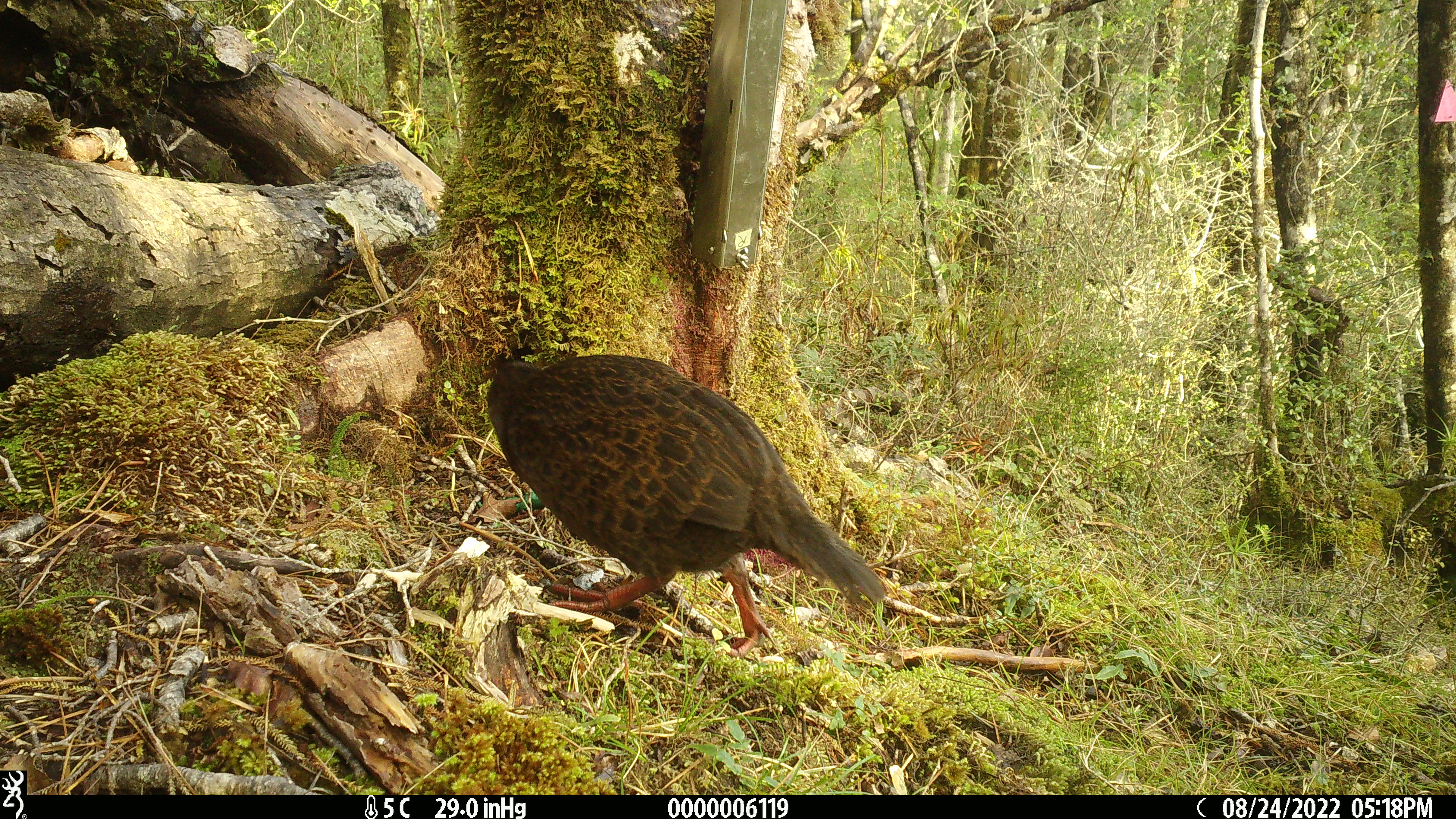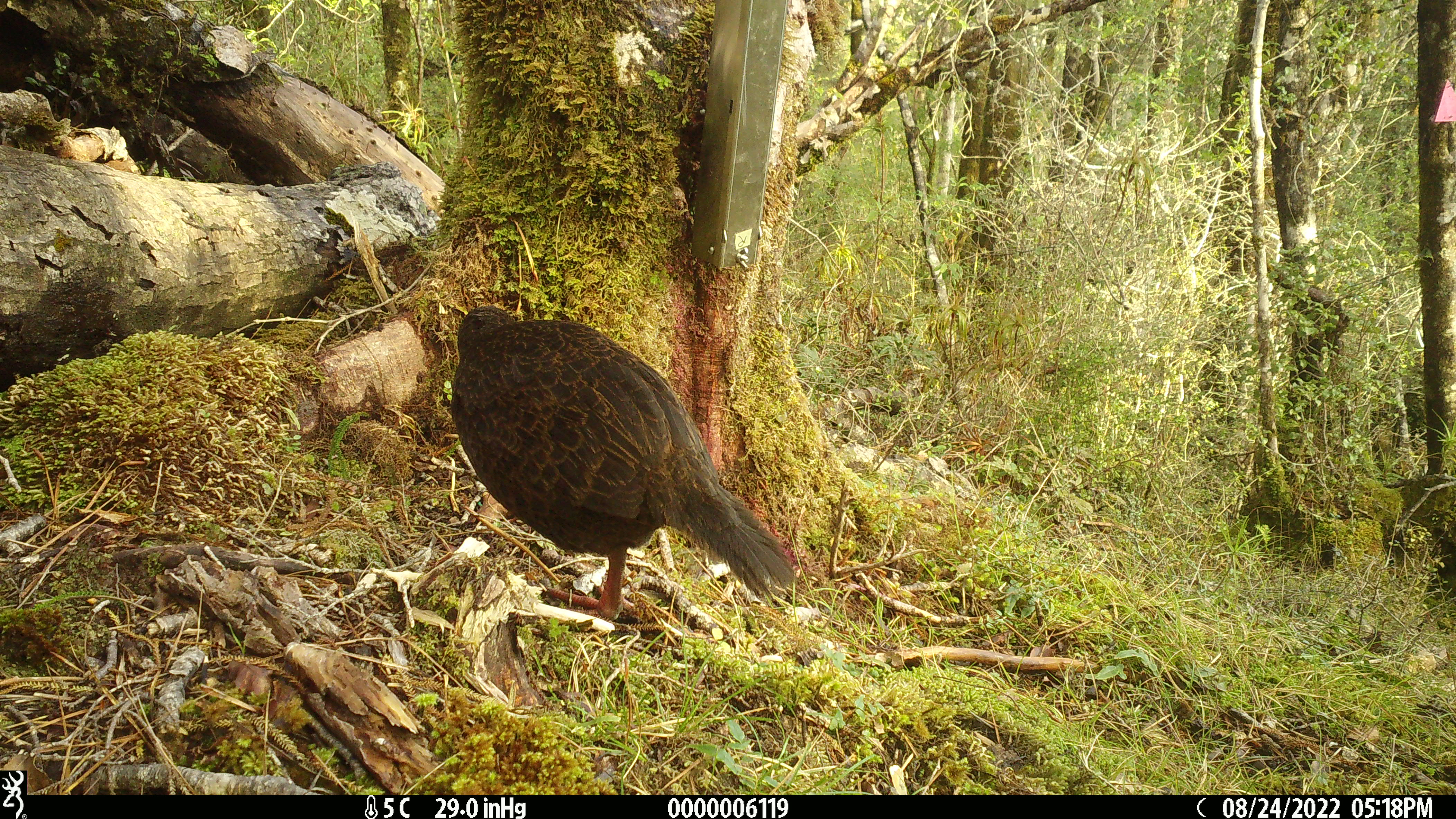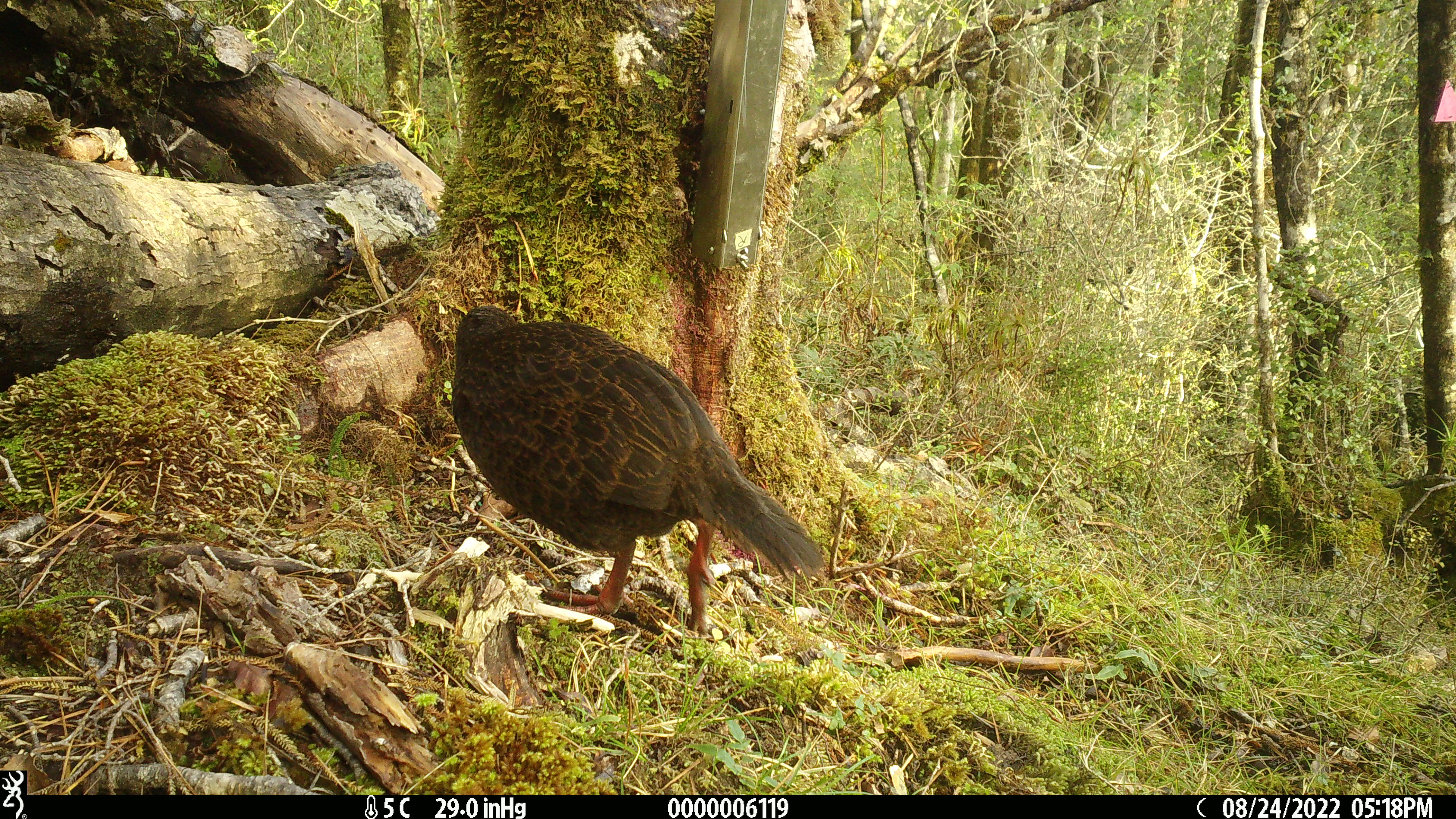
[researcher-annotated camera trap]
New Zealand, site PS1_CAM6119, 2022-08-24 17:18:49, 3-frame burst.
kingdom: Animalia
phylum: Chordata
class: Aves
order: Gruiformes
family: Rallidae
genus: Gallirallus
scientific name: Gallirallus australis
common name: weka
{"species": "weka (Gallirallus australis)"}